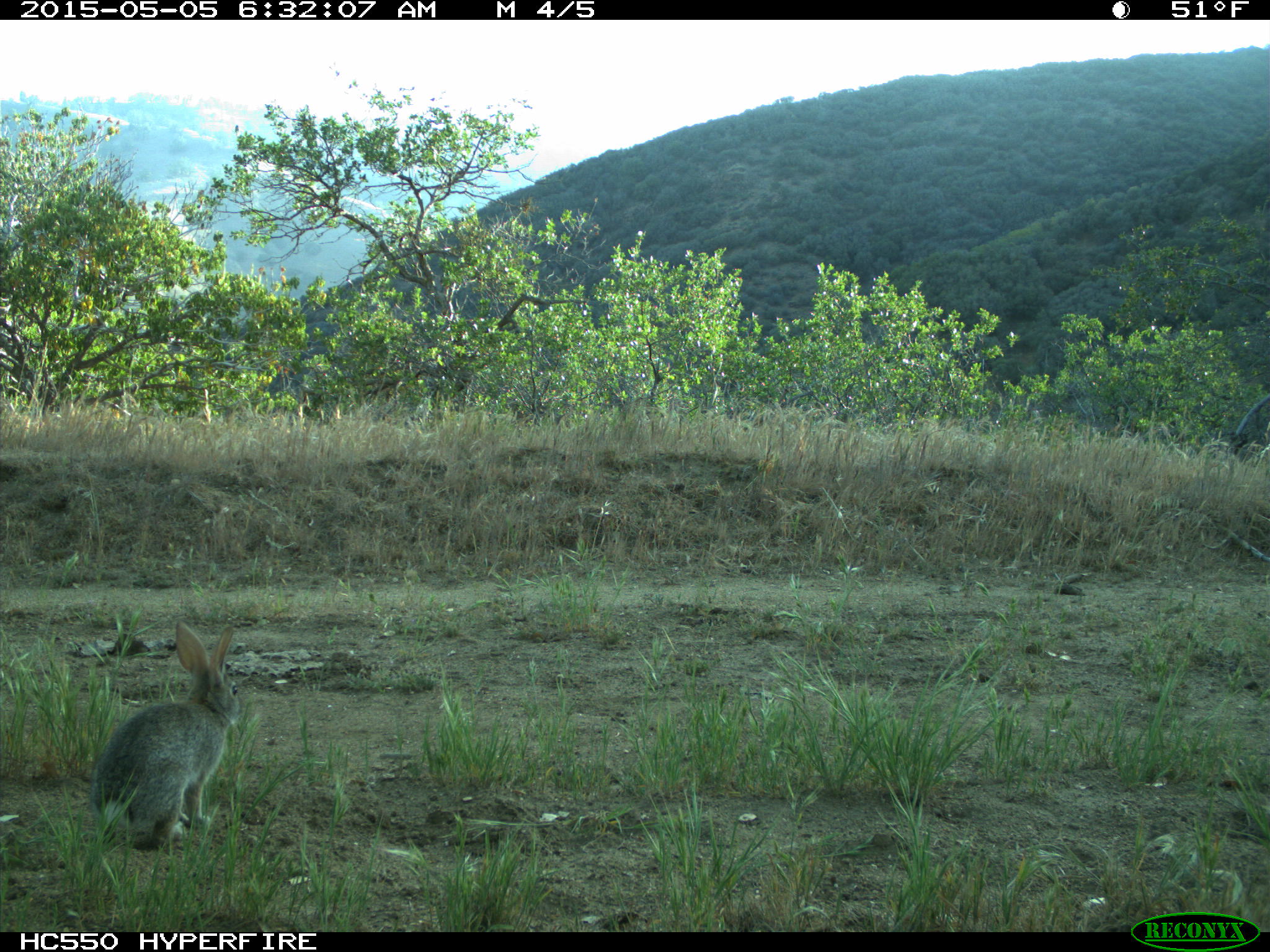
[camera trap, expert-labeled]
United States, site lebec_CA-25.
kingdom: Animalia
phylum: Chordata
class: Mammalia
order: Lagomorpha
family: Leporidae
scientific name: Leporidae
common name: rabbits and hares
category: unidentified rabbit